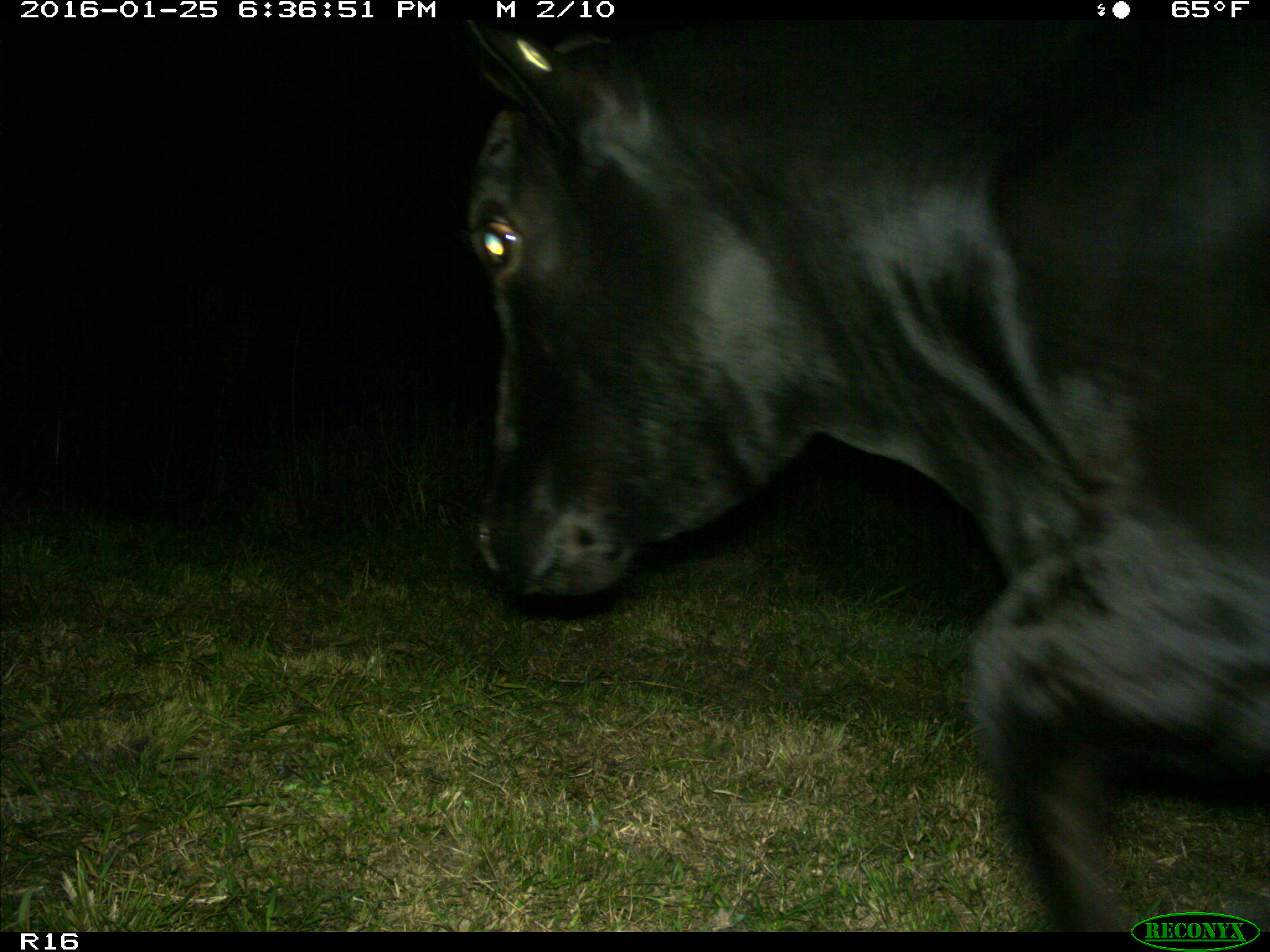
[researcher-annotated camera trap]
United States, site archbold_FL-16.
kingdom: Animalia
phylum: Chordata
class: Mammalia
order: Artiodactyla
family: Bovidae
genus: Bos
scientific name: Bos taurus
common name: domestic cow